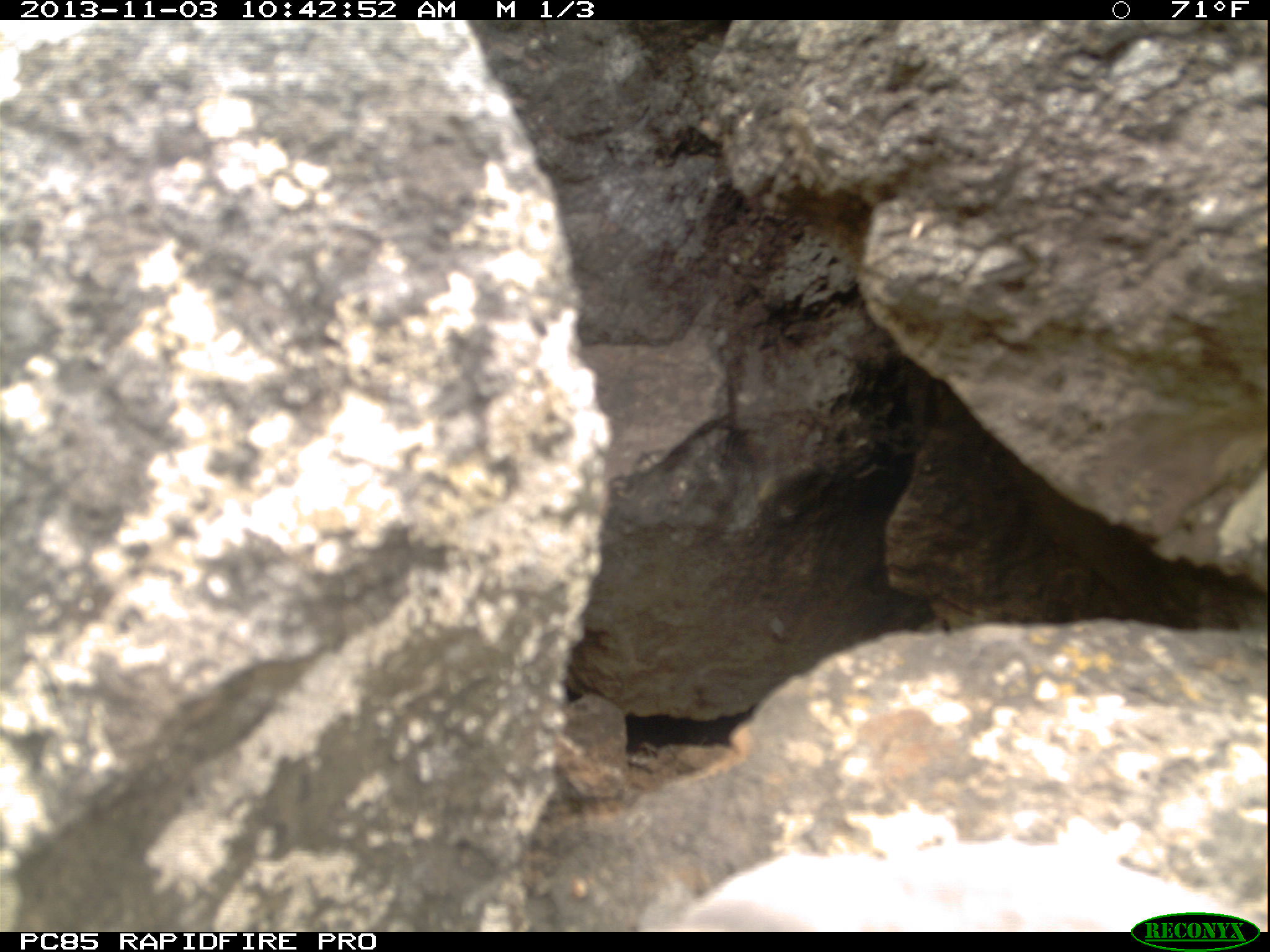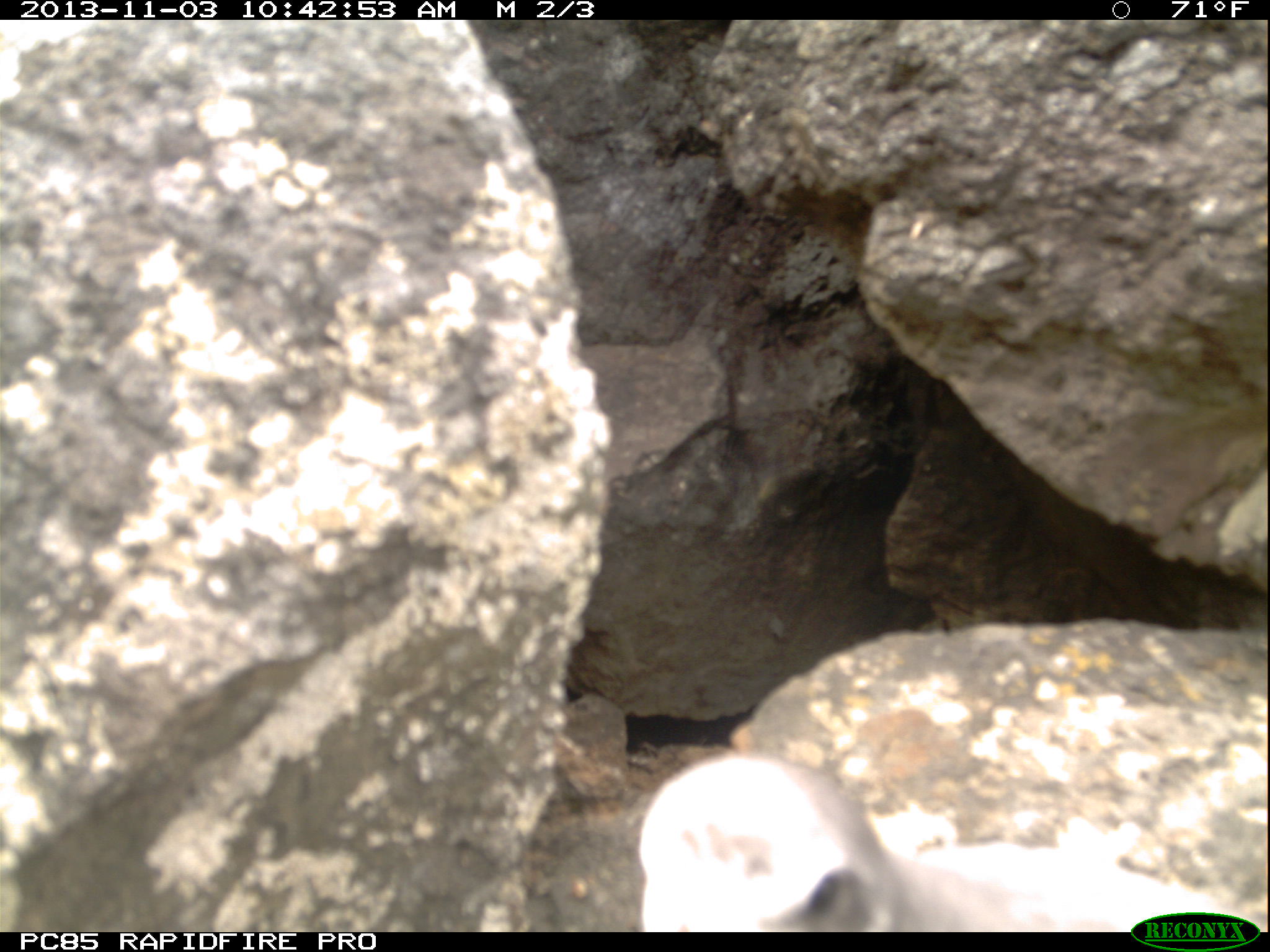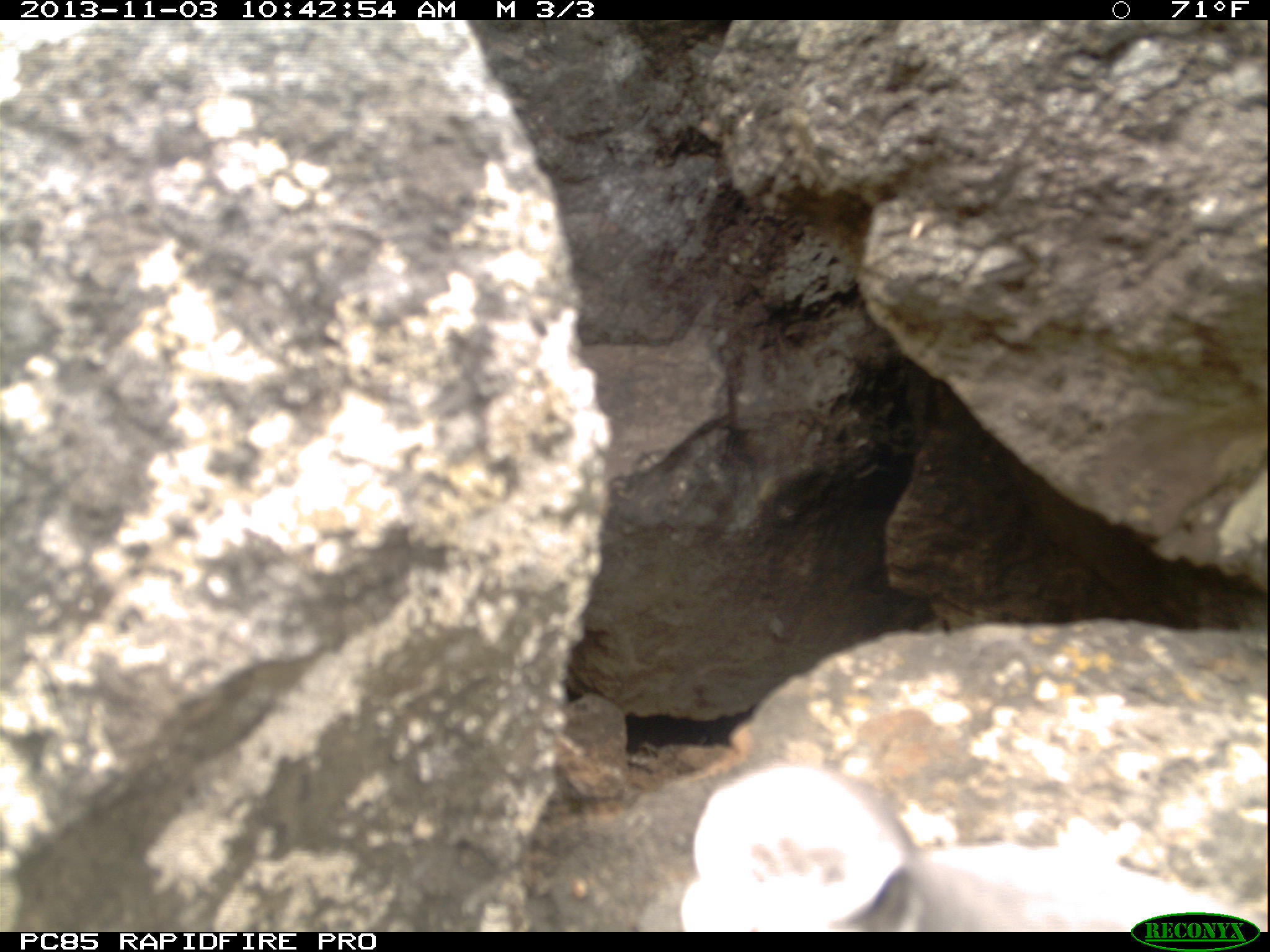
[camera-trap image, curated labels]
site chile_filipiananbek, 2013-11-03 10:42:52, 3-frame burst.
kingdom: Animalia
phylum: Chordata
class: Aves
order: Procellariiformes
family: Procellariidae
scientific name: Procellariidae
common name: petrel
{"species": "petrel (Procellariidae)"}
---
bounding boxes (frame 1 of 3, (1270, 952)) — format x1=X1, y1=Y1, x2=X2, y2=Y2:
petrel: x1=660, y1=847, x2=1233, y2=933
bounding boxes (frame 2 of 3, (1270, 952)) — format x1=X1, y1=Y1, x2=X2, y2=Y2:
petrel: x1=631, y1=752, x2=1061, y2=934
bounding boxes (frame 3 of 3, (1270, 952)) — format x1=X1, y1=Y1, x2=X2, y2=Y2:
petrel: x1=660, y1=761, x2=1225, y2=932